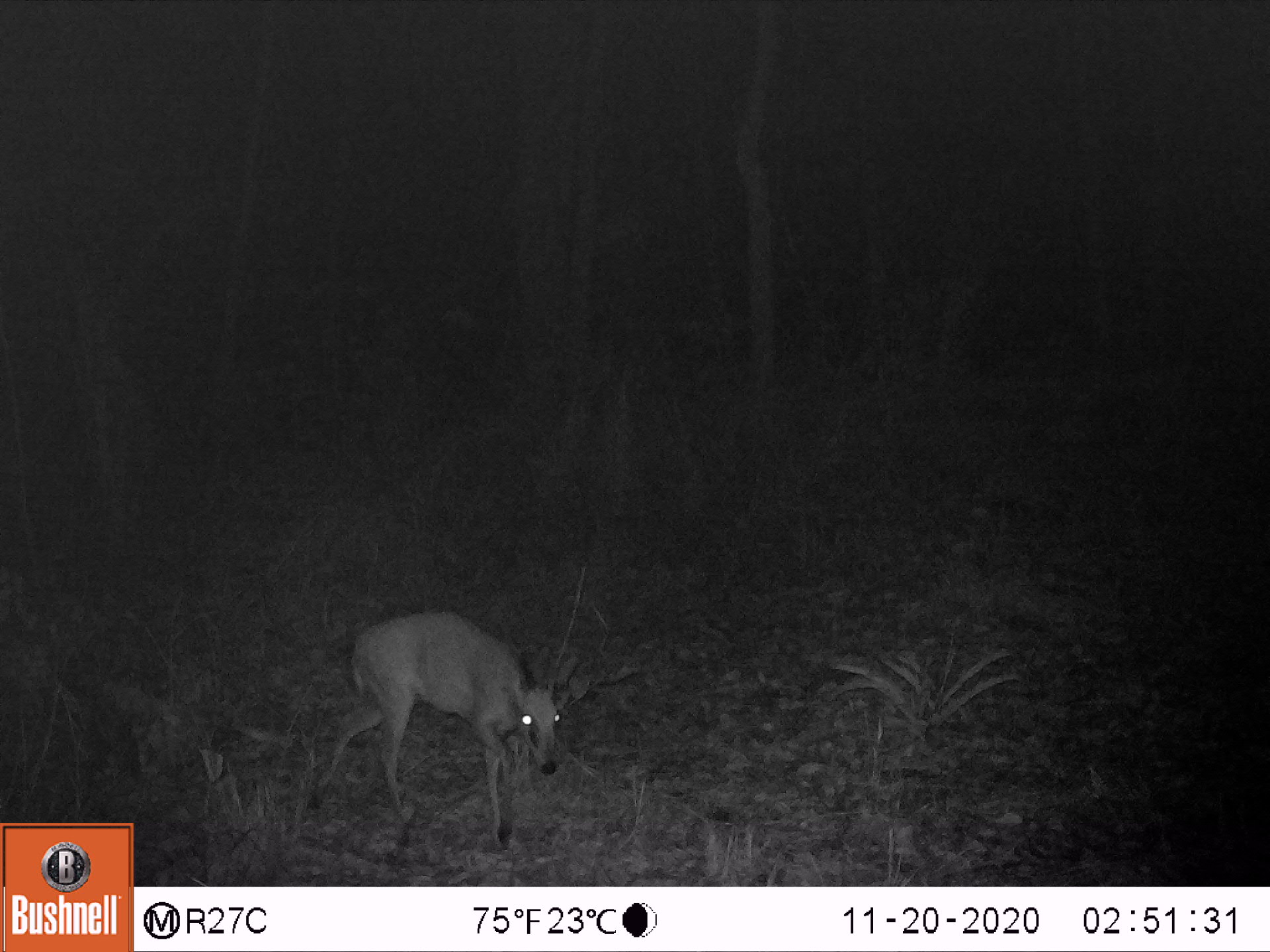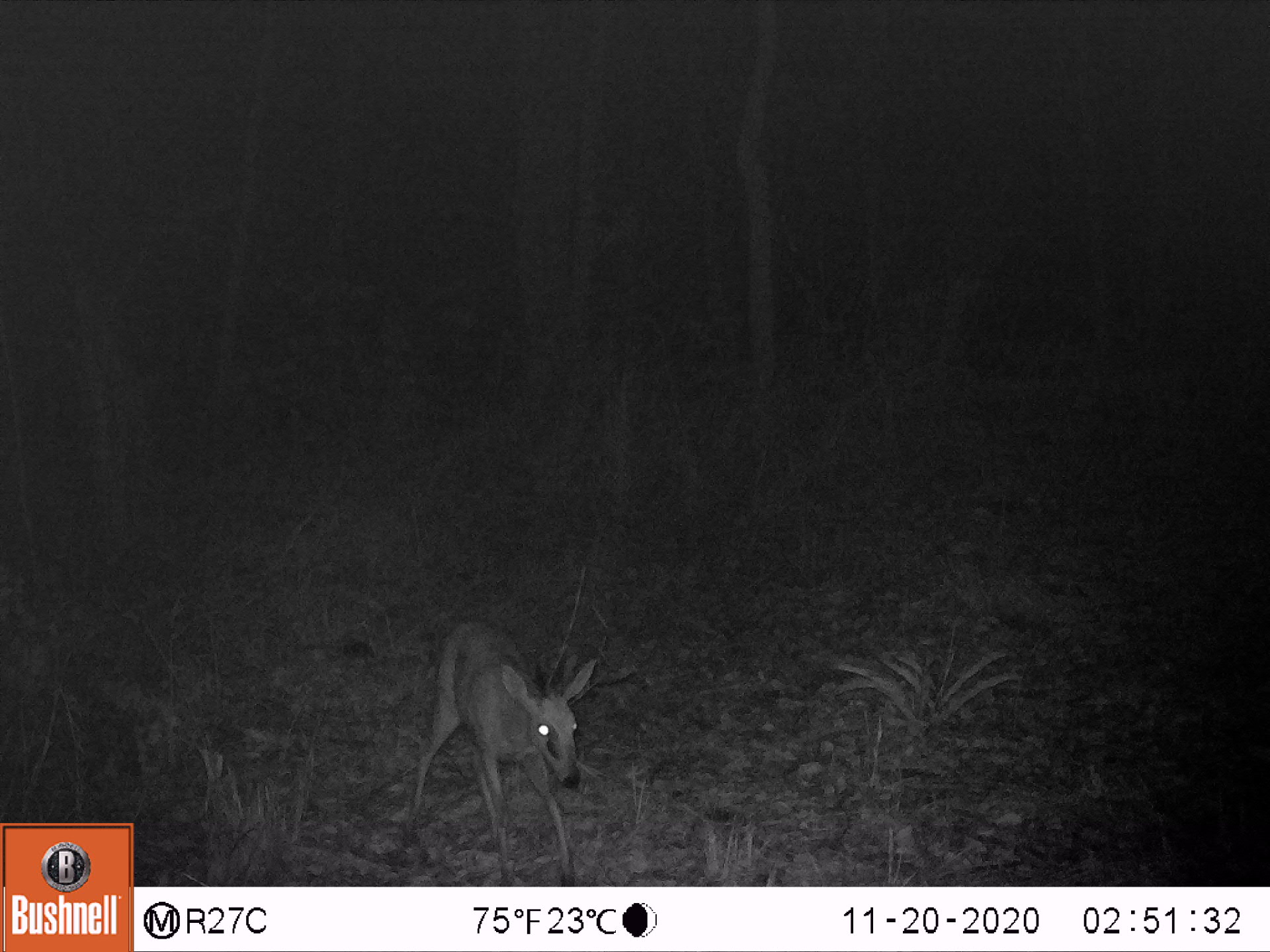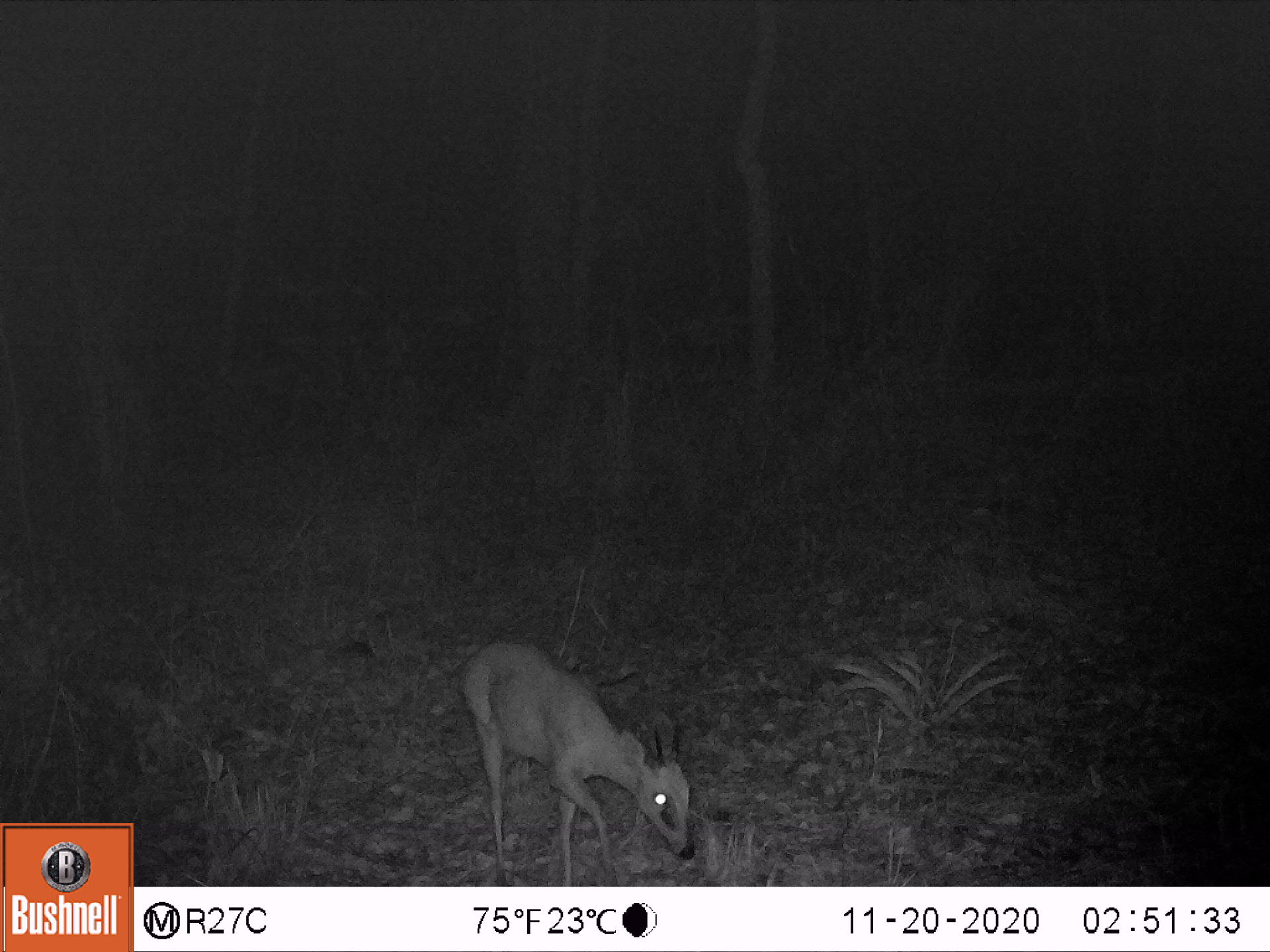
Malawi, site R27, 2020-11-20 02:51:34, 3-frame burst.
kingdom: Animalia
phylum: Chordata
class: Mammalia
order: Artiodactyla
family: Bovidae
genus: Sylvicapra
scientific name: Sylvicapra grimmia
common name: common duiker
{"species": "common duiker (Sylvicapra grimmia)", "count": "1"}